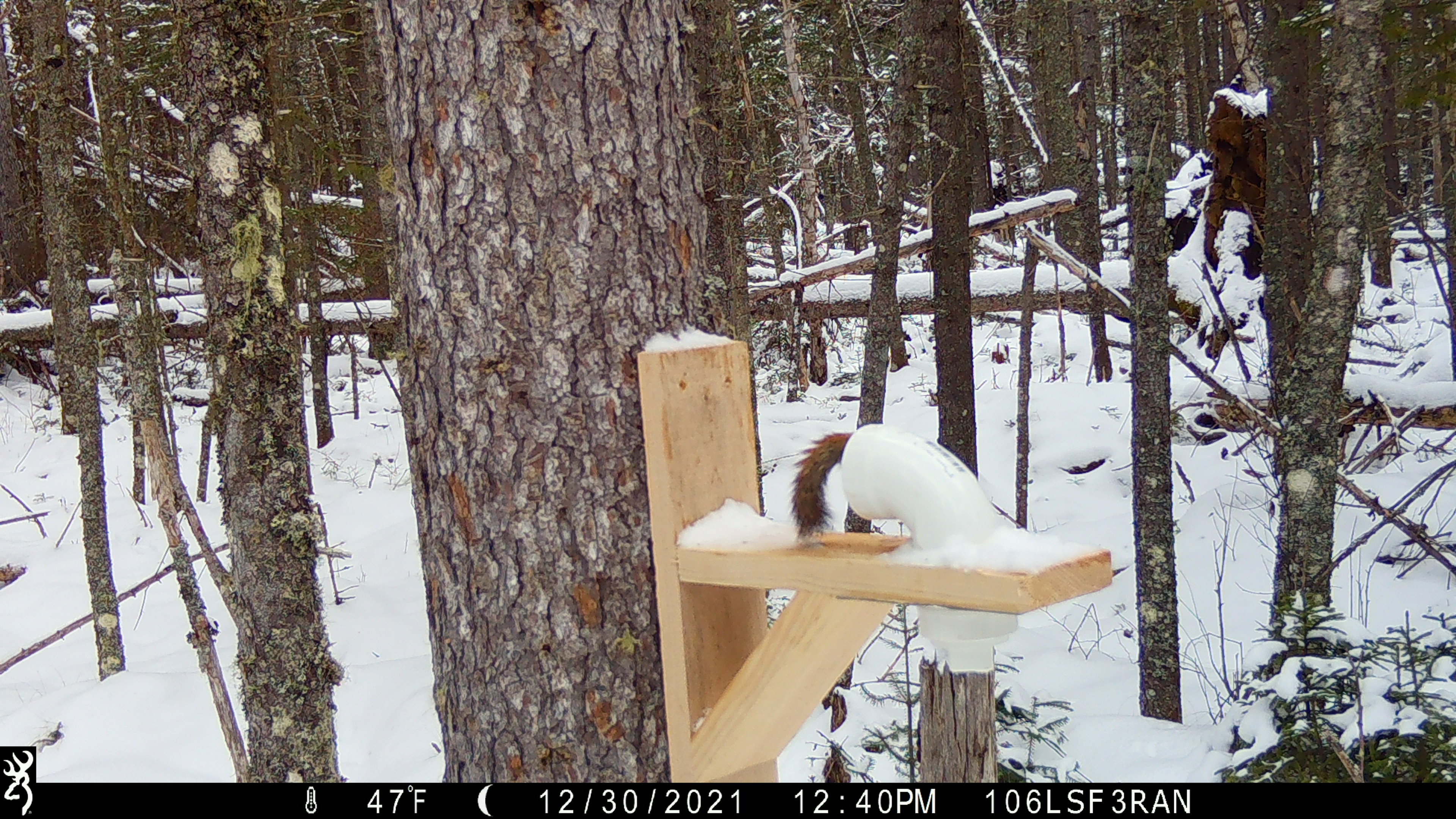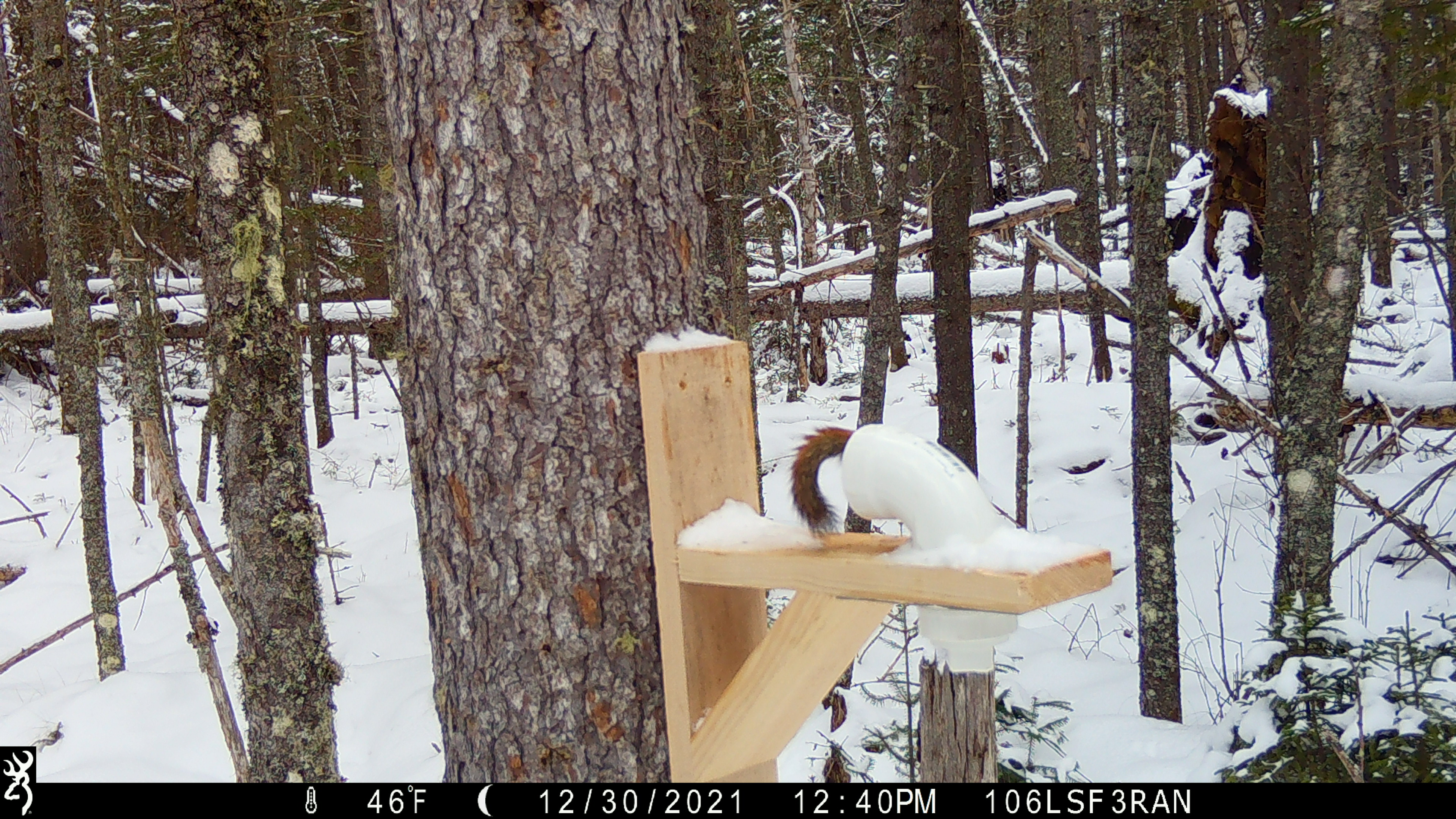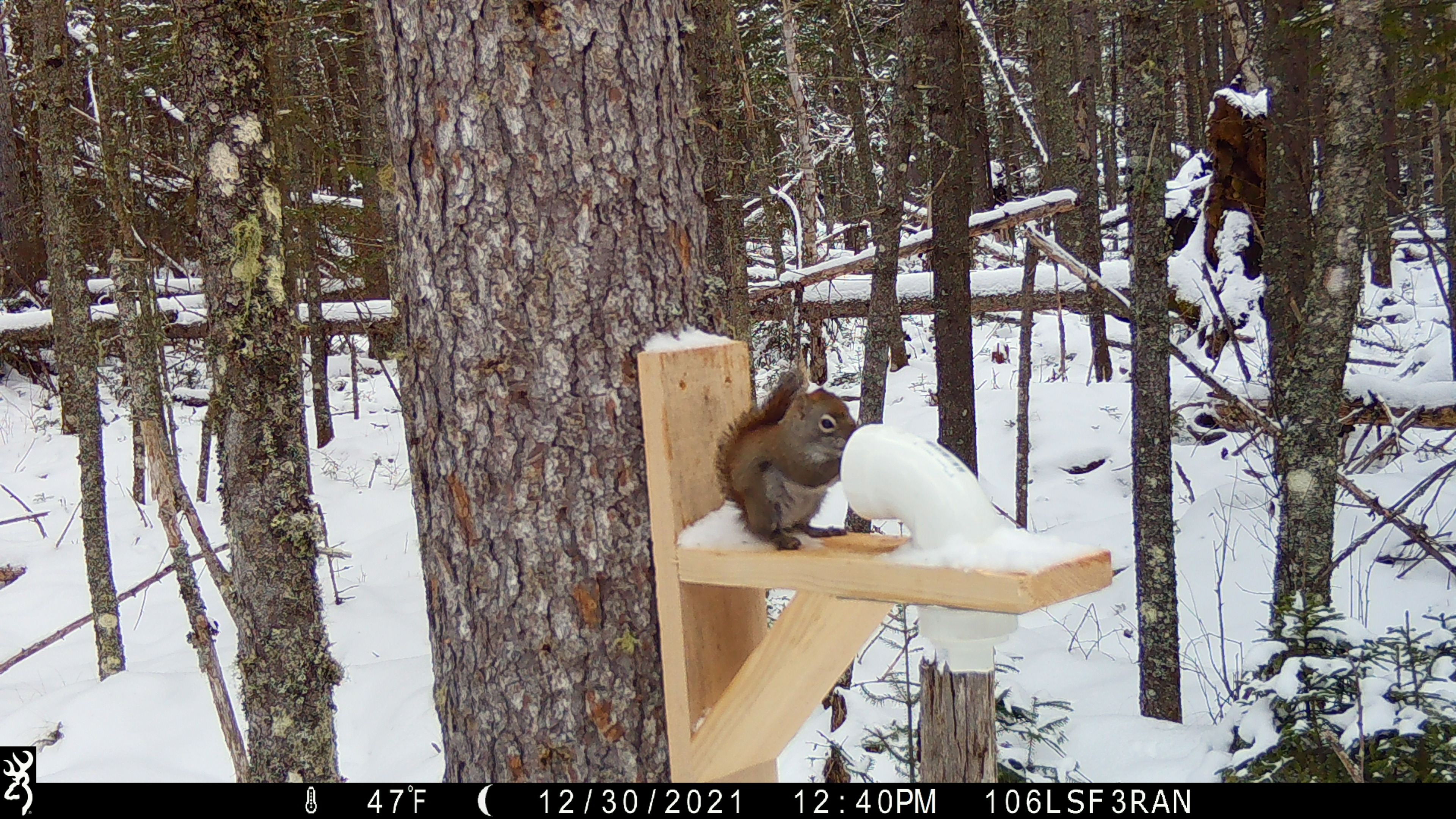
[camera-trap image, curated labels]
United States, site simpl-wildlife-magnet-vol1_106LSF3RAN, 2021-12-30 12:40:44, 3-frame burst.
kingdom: Animalia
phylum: Chordata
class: Mammalia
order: Rodentia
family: Sciuridae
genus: Tamiasciurus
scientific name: Tamiasciurus hudsonicus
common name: red squirrel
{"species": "red squirrel (Tamiasciurus hudsonicus)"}